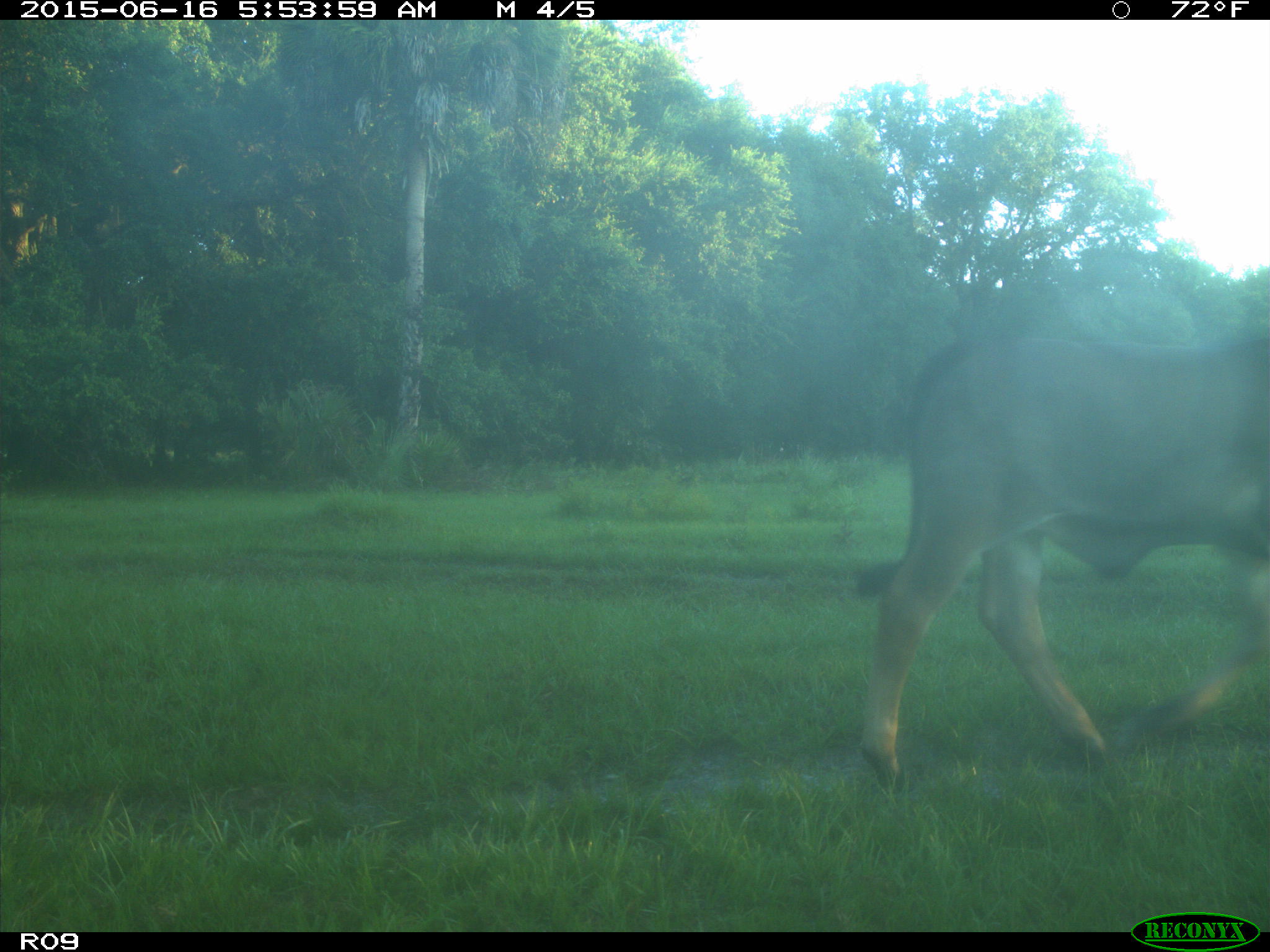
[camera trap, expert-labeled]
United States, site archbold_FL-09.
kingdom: Animalia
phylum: Chordata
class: Mammalia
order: Artiodactyla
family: Bovidae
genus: Bos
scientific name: Bos taurus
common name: domestic cow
Bos taurus (domestic cow).